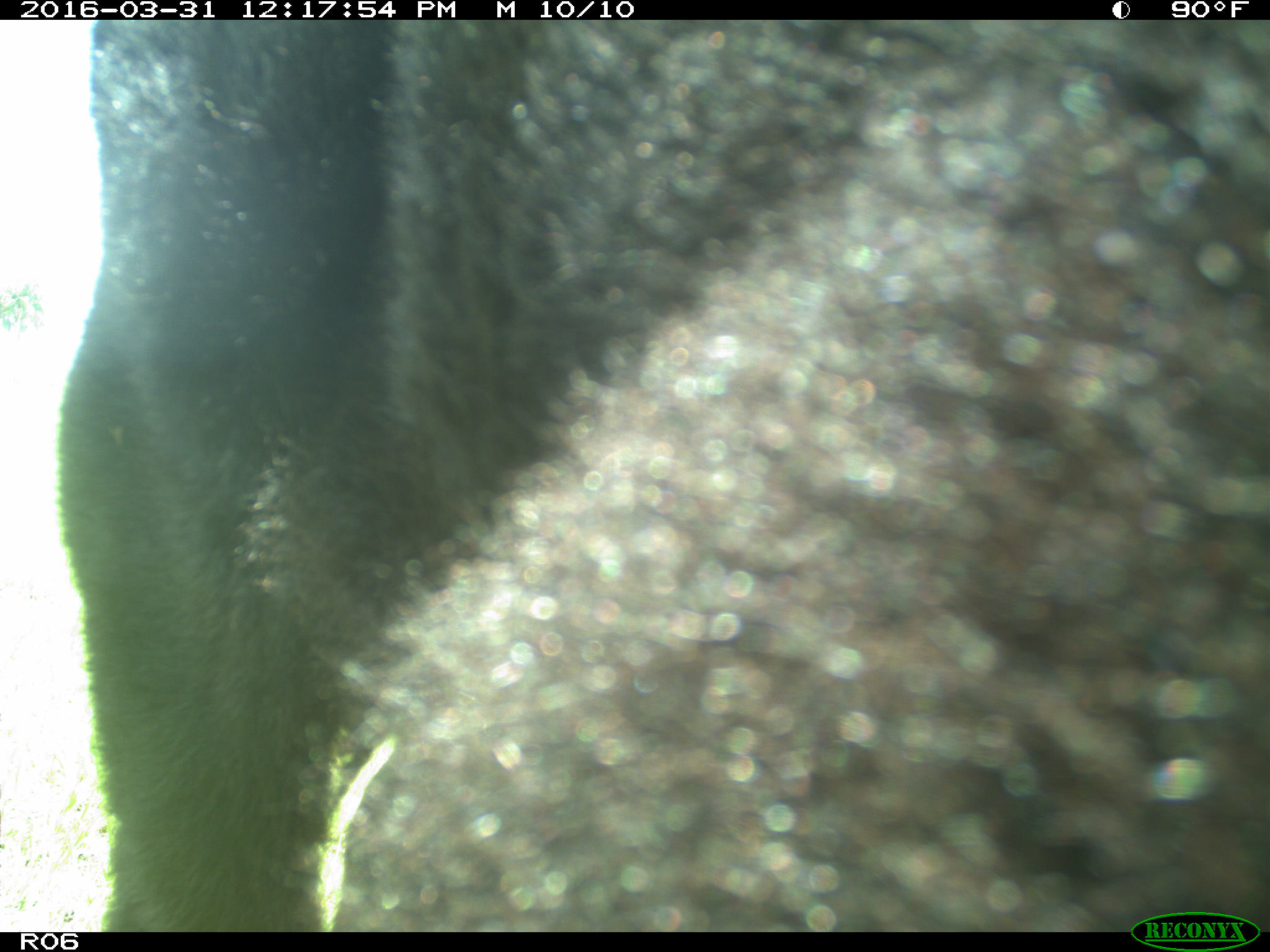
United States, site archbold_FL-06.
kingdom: Animalia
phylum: Chordata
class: Mammalia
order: Artiodactyla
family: Bovidae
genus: Bos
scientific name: Bos taurus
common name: domestic cow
Bos taurus (domestic cow).